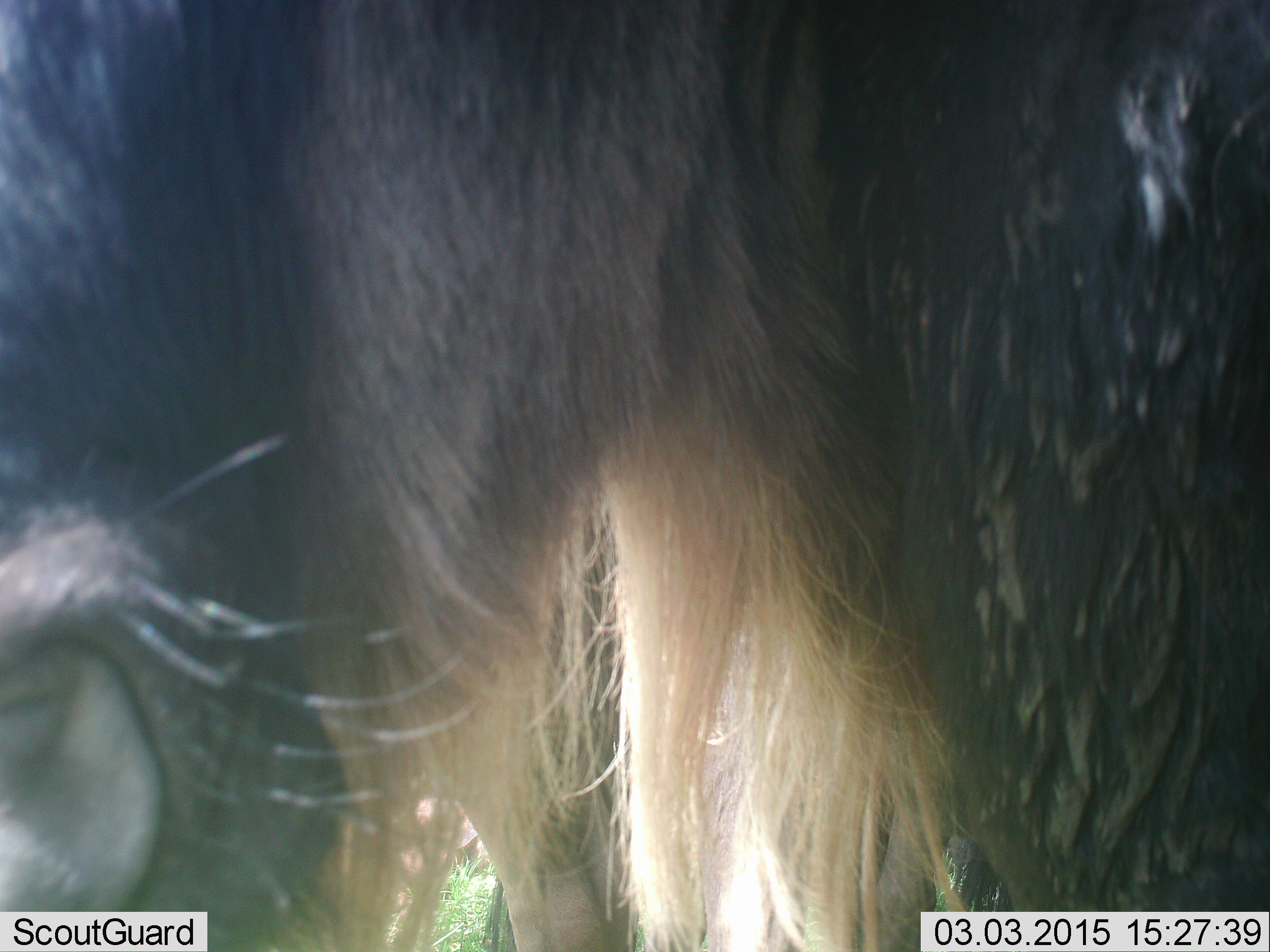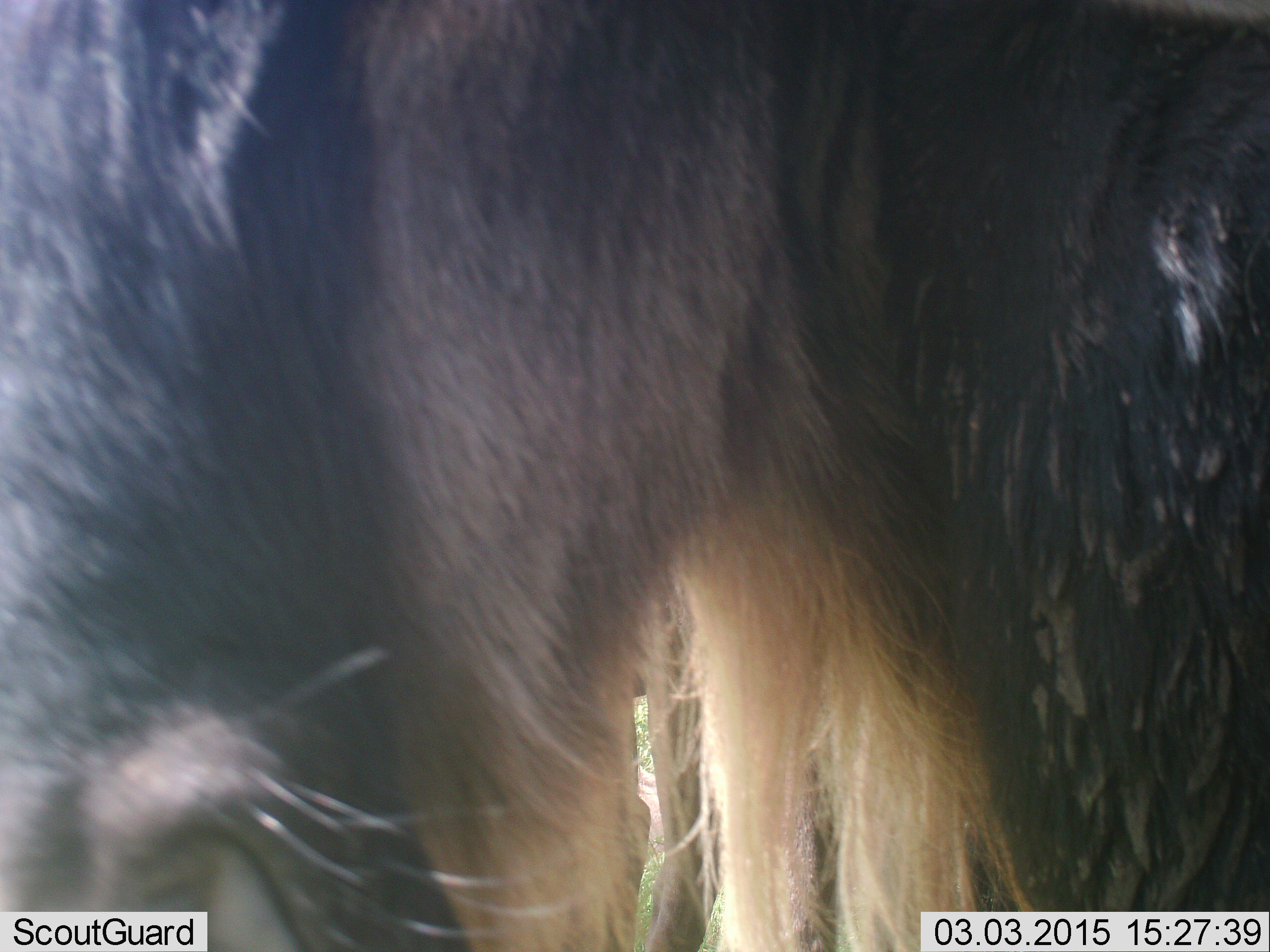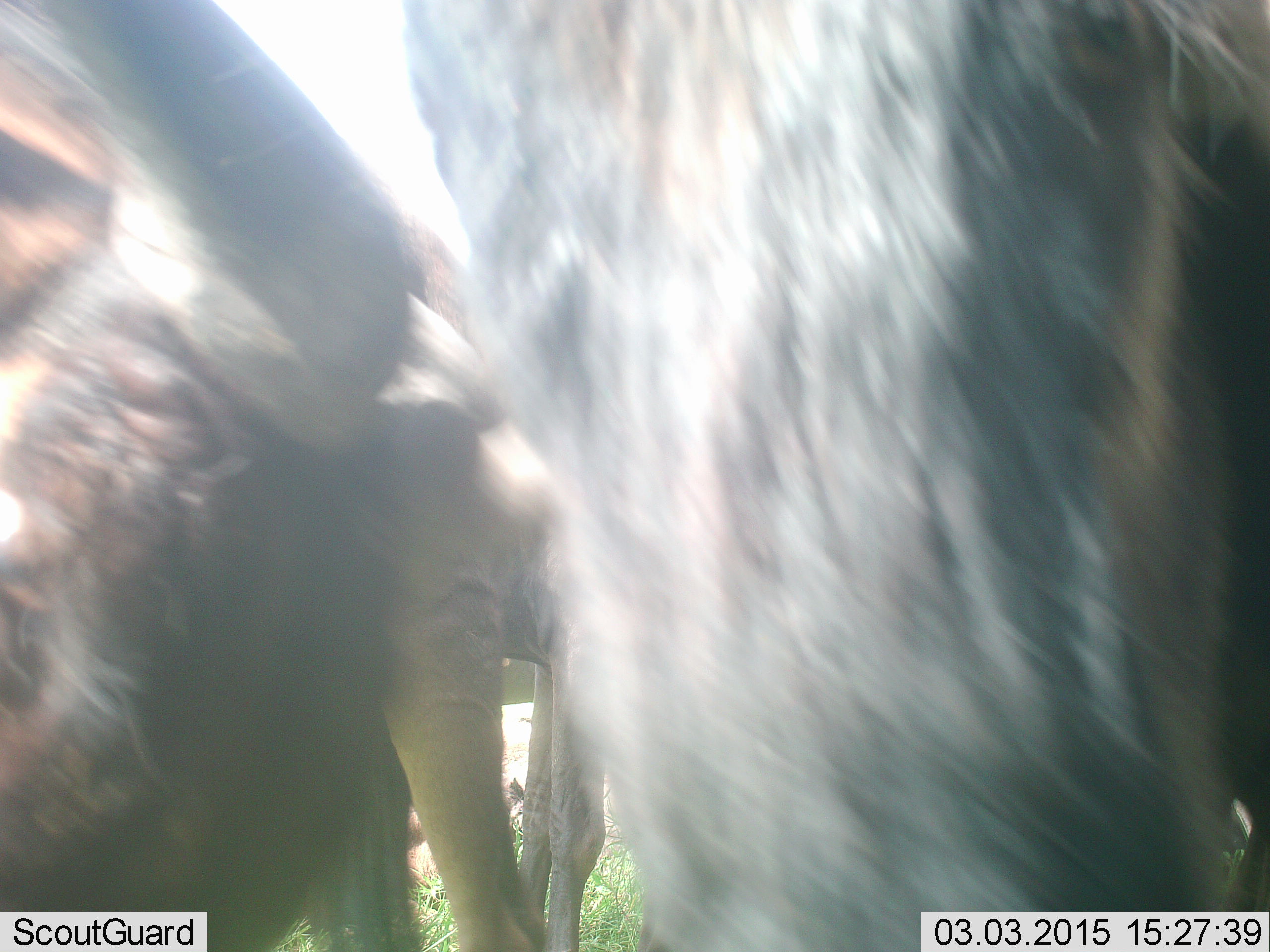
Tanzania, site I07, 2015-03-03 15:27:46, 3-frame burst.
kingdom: Animalia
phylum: Chordata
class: Mammalia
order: Artiodactyla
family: Bovidae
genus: Connochaetes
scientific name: Connochaetes taurinus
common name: blue wildebeest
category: wildebeest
Wildebeest (blue wildebeest) (Connochaetes taurinus), count 1. Behavior (volunteer vote fractions): standing 90%, resting 0%, moving 10%, interacting 0%. Young present (vote fraction): 0%. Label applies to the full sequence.